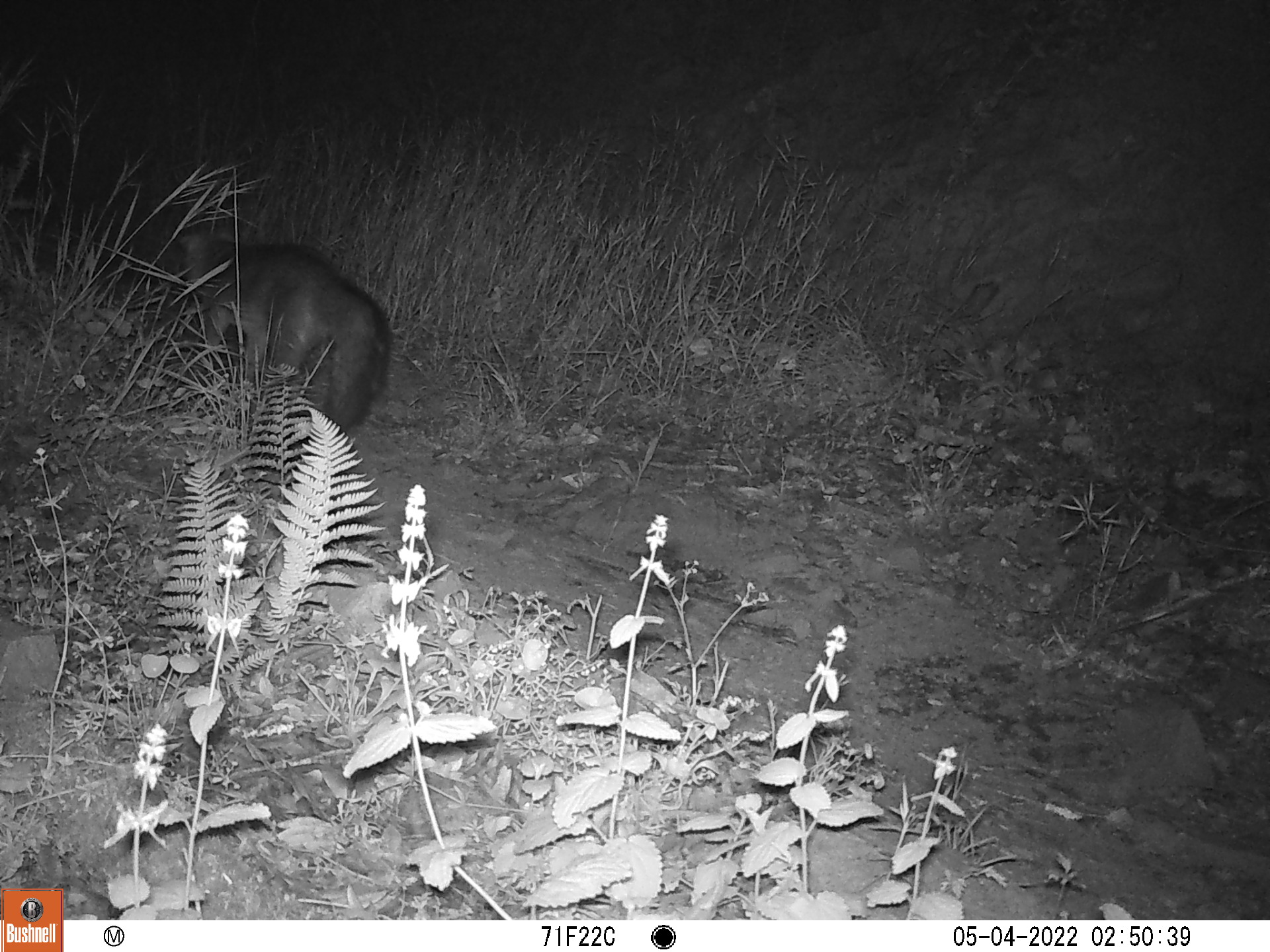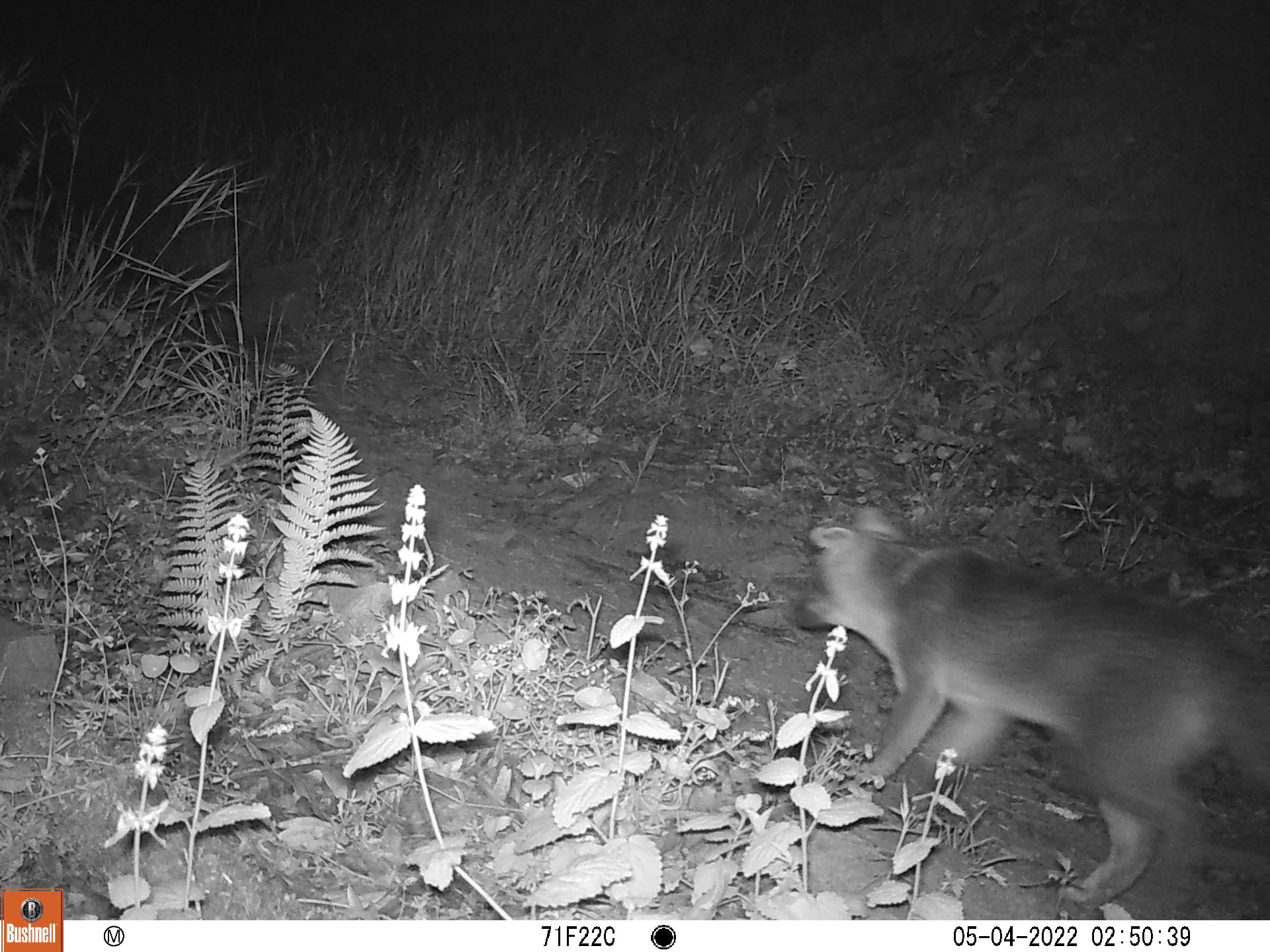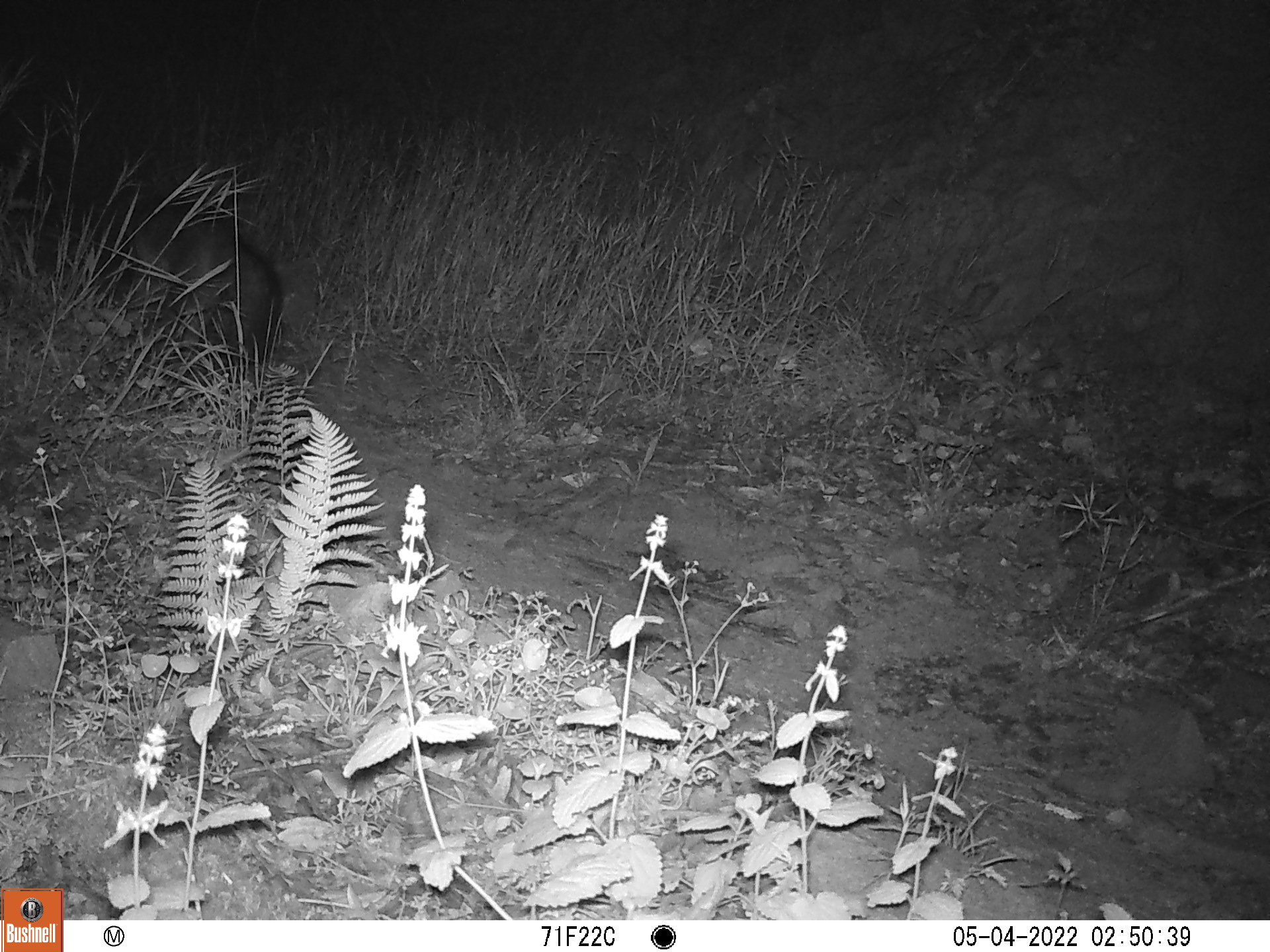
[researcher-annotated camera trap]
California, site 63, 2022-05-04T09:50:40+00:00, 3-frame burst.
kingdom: Animalia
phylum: Chordata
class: Mammalia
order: Carnivora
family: Canidae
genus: Urocyon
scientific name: Urocyon cinereoargenteus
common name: gray fox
Gray fox (Urocyon cinereoargenteus).